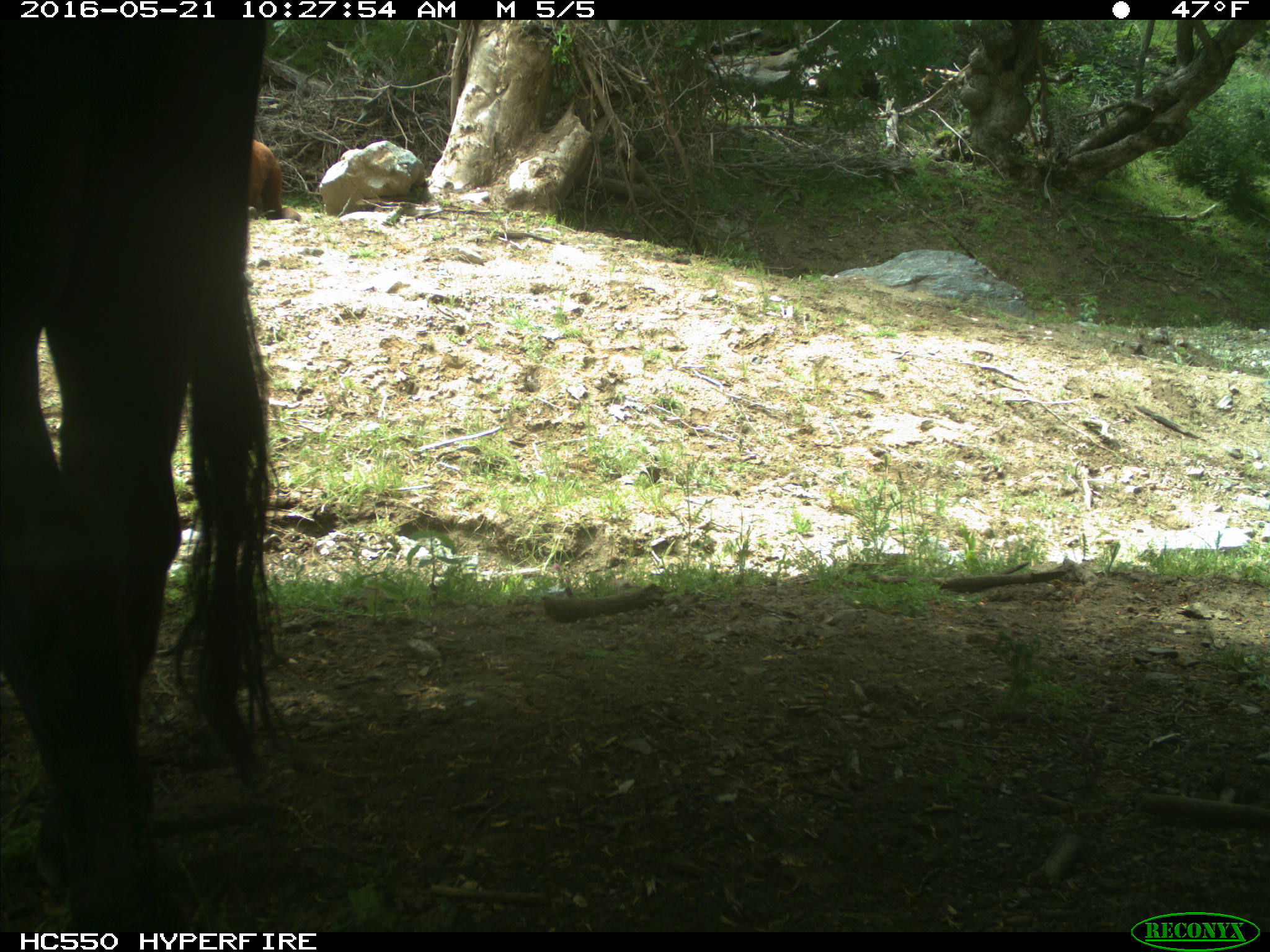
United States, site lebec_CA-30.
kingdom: Animalia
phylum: Chordata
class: Mammalia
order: Artiodactyla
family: Bovidae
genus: Bos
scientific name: Bos taurus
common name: domestic cow